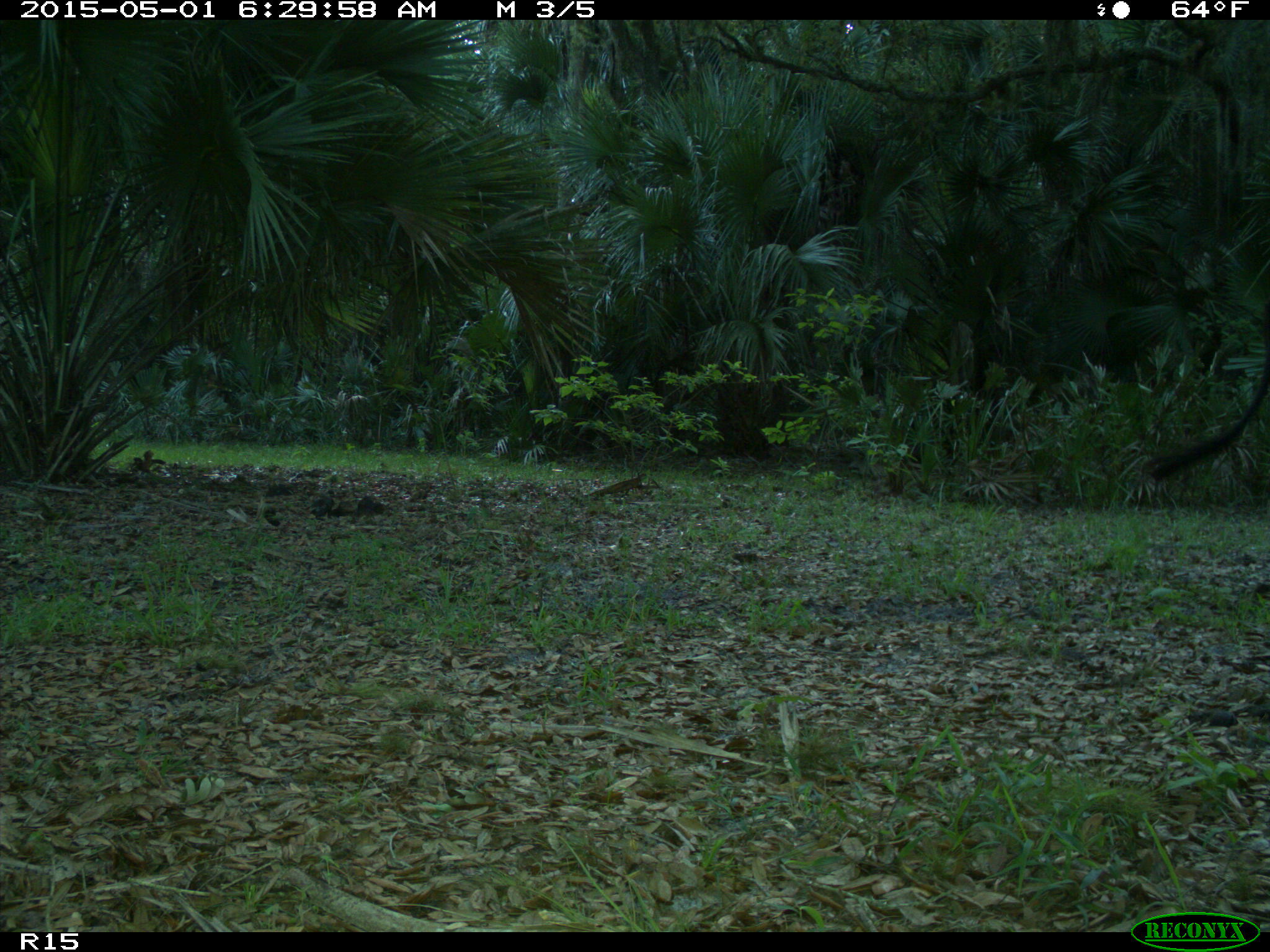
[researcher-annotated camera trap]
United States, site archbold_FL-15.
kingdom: Animalia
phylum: Chordata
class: Mammalia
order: Artiodactyla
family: Bovidae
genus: Bos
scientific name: Bos taurus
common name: domestic cow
Bos taurus (domestic cow).